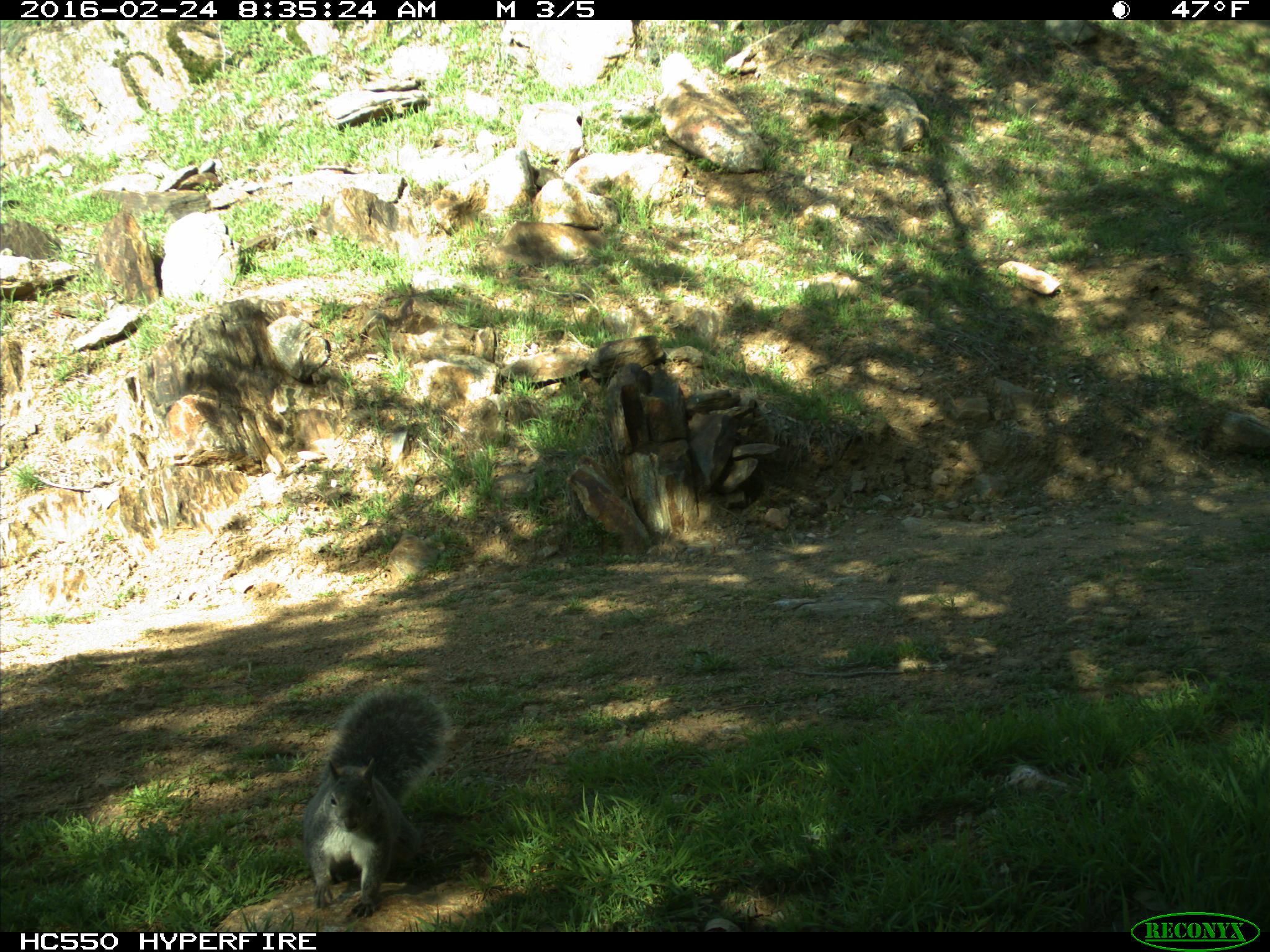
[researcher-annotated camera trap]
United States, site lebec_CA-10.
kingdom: Animalia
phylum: Chordata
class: Mammalia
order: Rodentia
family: Sciuridae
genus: Sciurus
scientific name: Sciurus carolinensis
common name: eastern gray squirrel